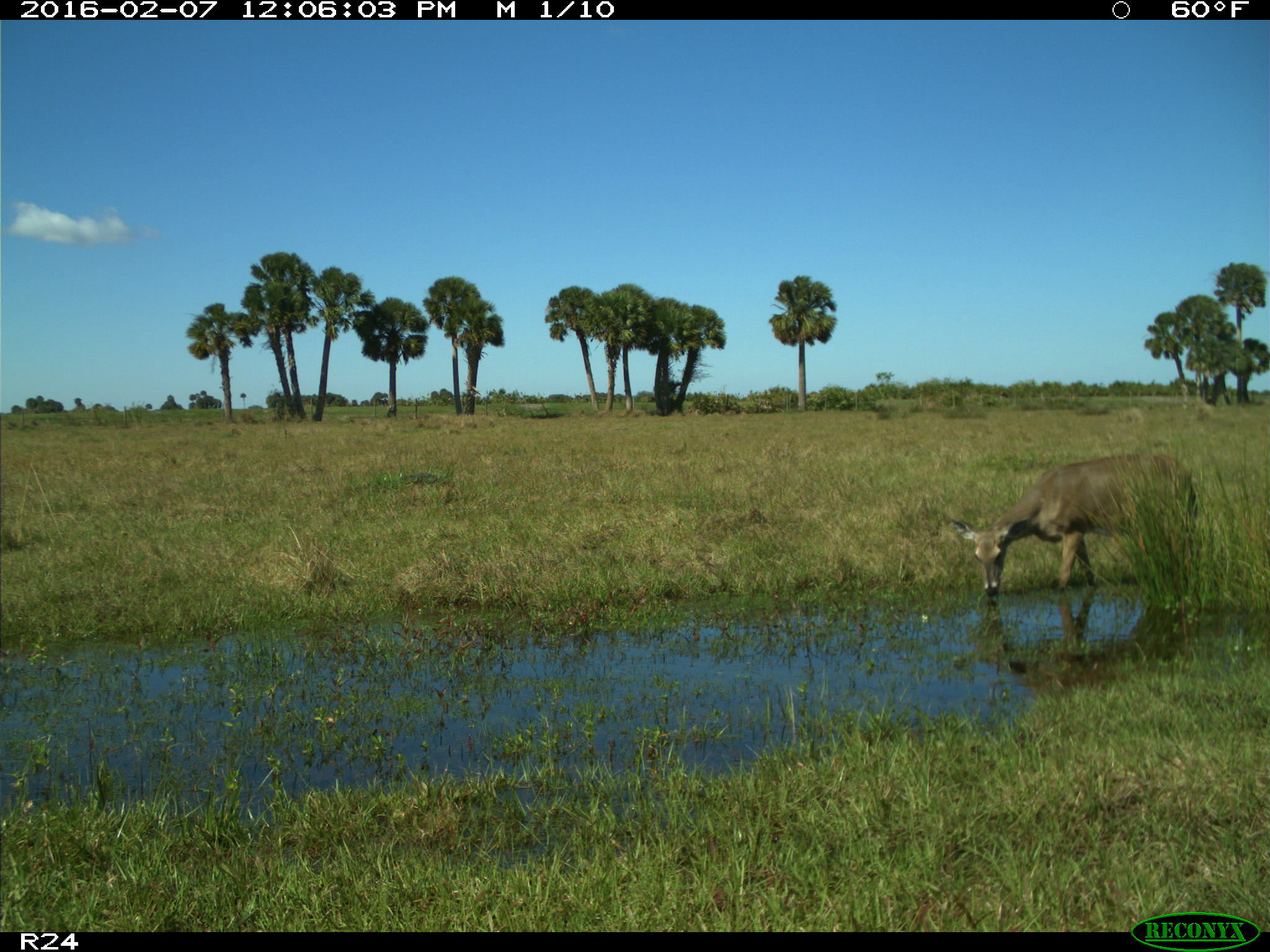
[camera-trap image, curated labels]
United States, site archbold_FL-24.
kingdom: Animalia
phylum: Chordata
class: Mammalia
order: Artiodactyla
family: Cervidae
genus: Odocoileus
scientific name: Odocoileus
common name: deer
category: unidentified deer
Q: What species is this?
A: Unidentified deer (deer) (Odocoileus).